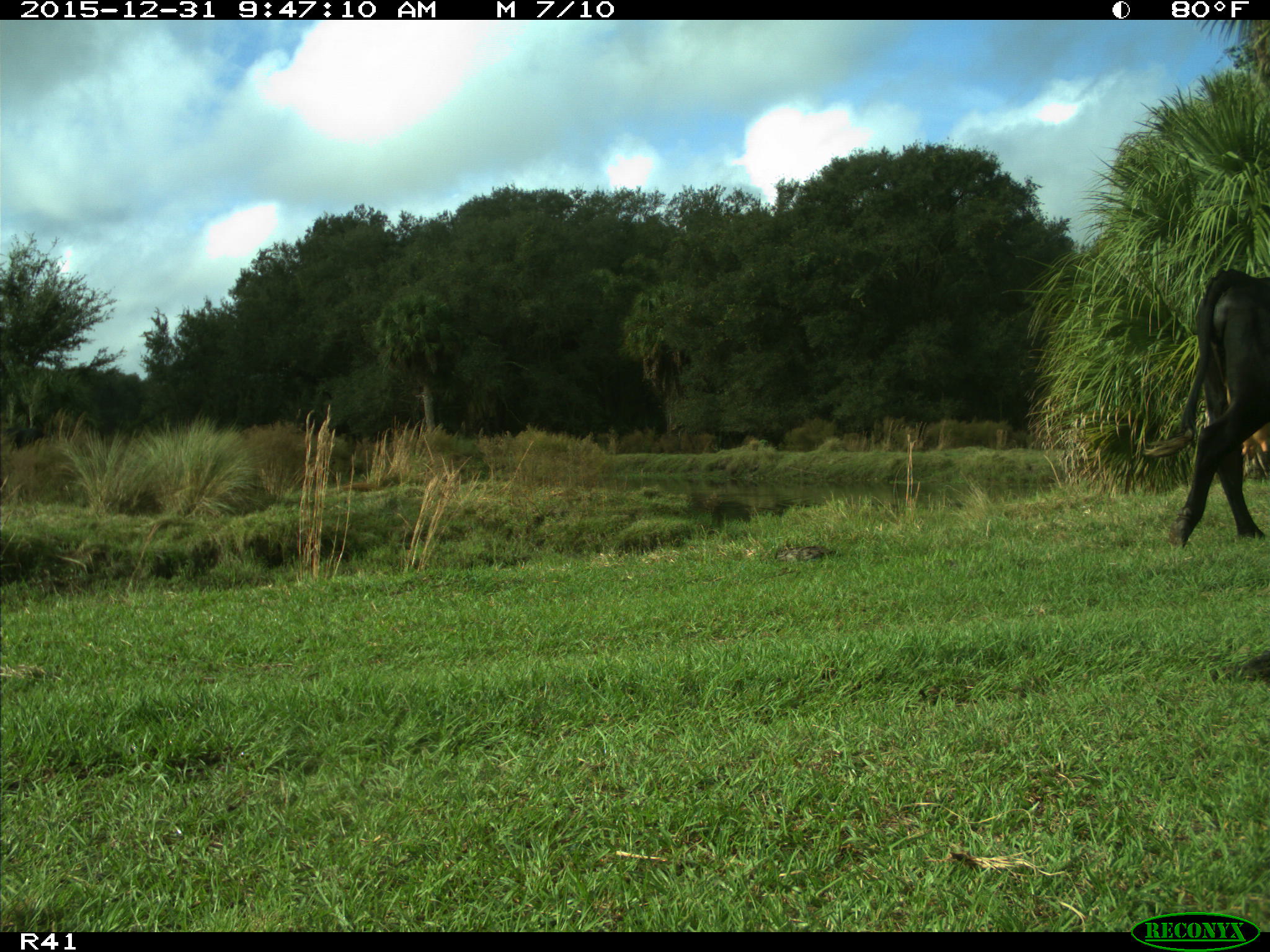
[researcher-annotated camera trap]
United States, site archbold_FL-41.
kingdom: Animalia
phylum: Chordata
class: Mammalia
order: Artiodactyla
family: Bovidae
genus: Bos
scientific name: Bos taurus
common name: domestic cow